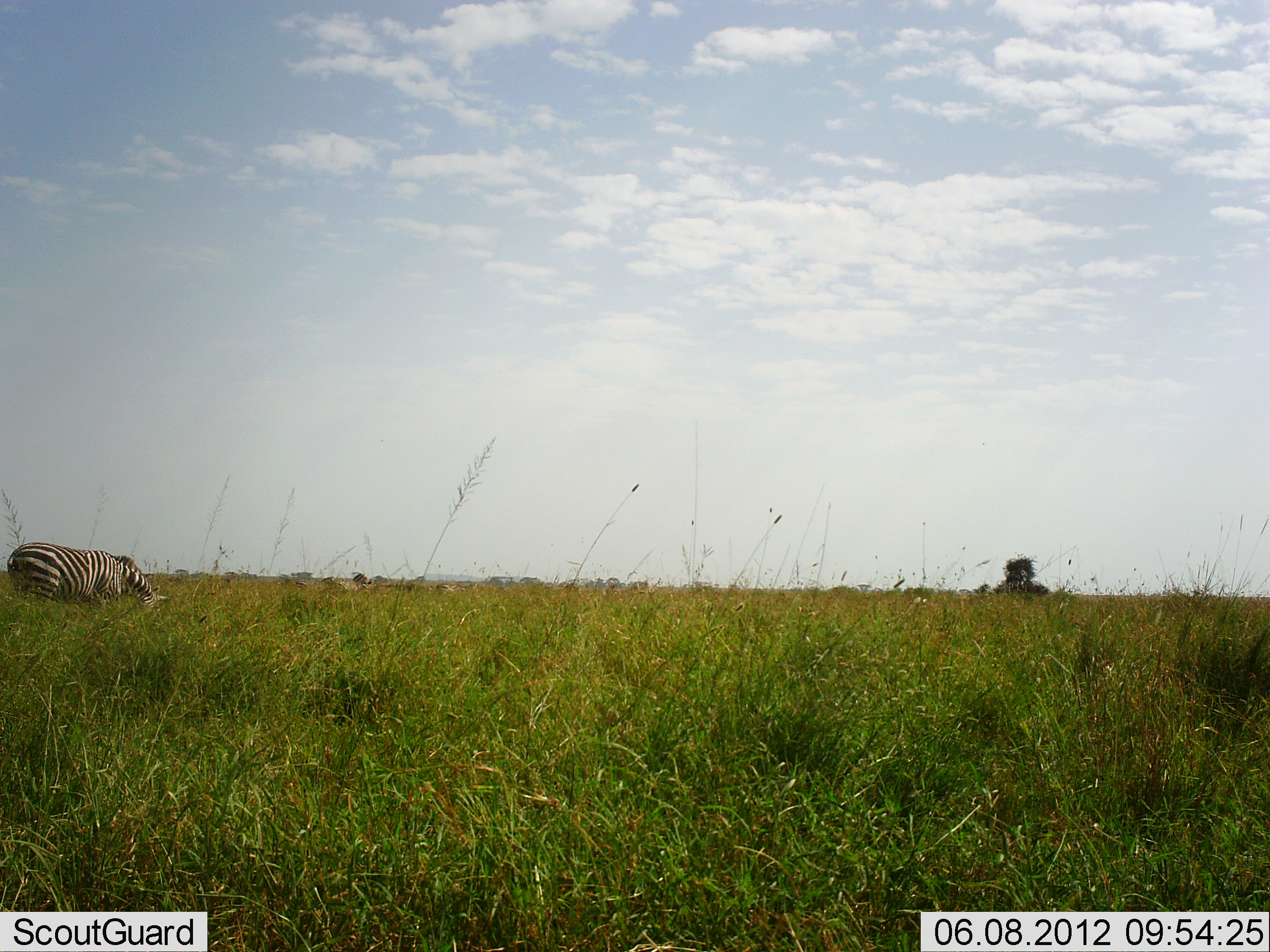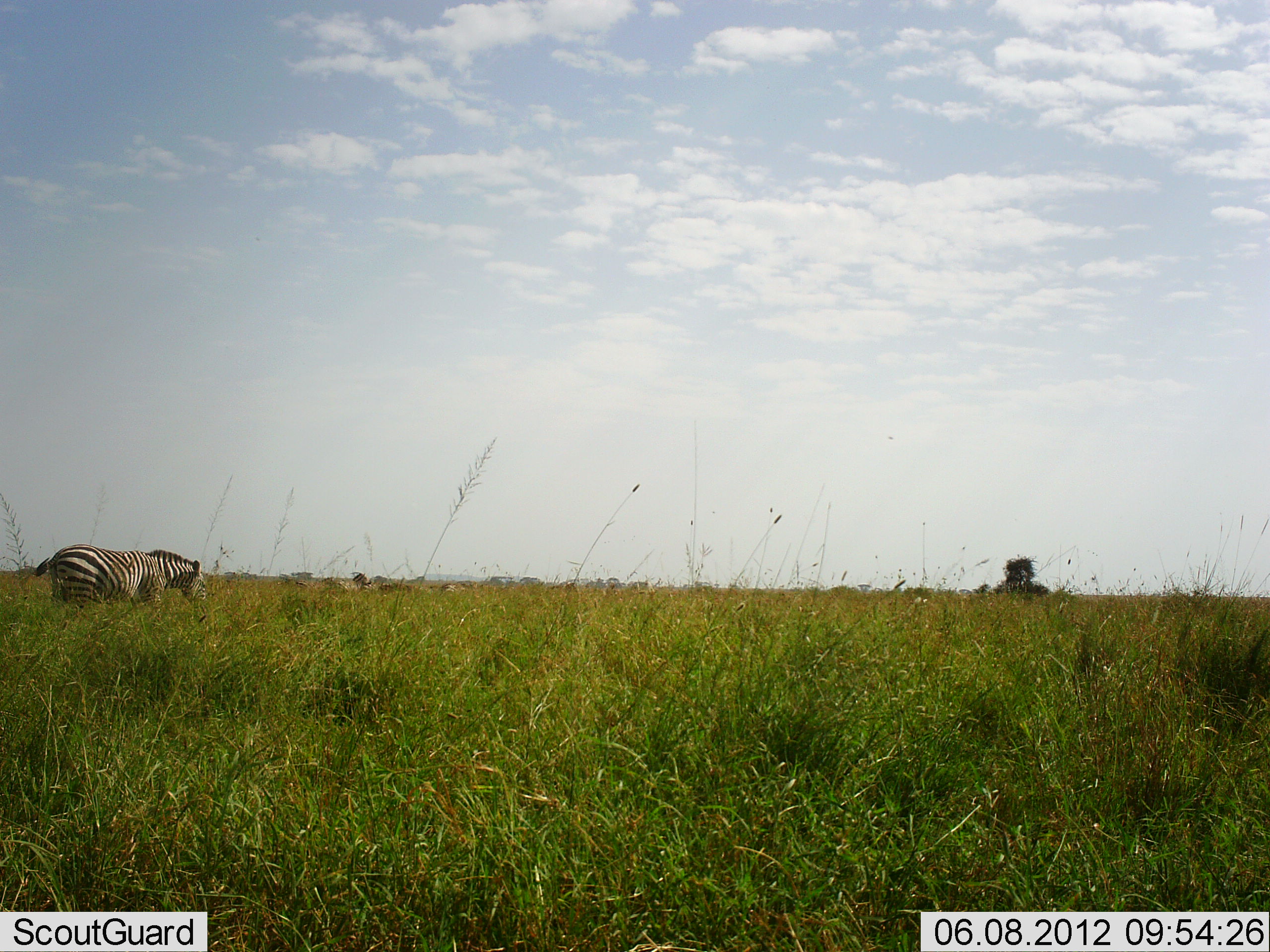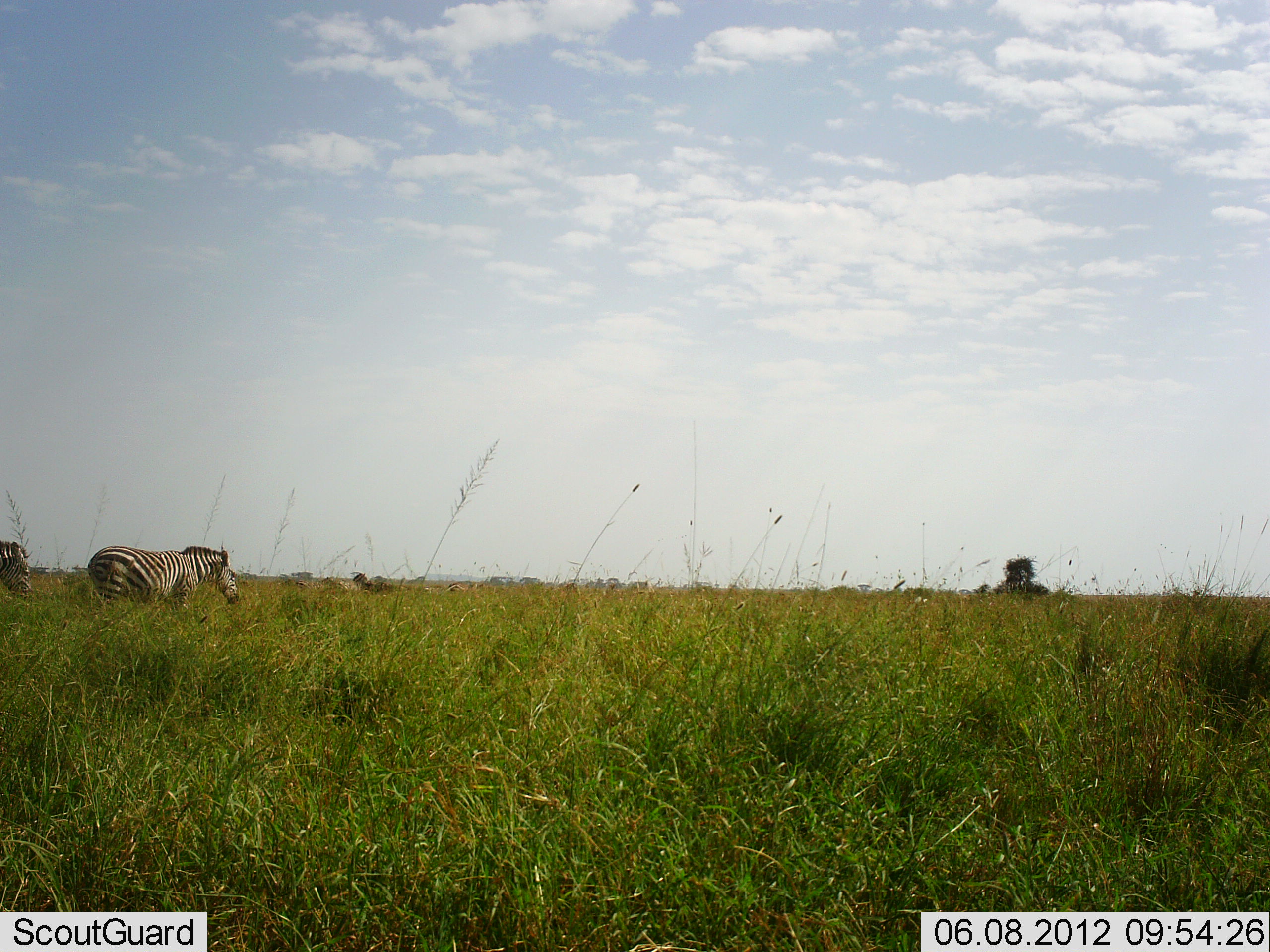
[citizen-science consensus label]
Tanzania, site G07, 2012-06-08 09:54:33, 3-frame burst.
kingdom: Animalia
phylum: Chordata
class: Mammalia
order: Perissodactyla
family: Equidae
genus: Equus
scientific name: Equus quagga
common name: plains zebra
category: zebra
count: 3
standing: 40%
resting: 0%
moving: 80%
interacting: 0%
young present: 0%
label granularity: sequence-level